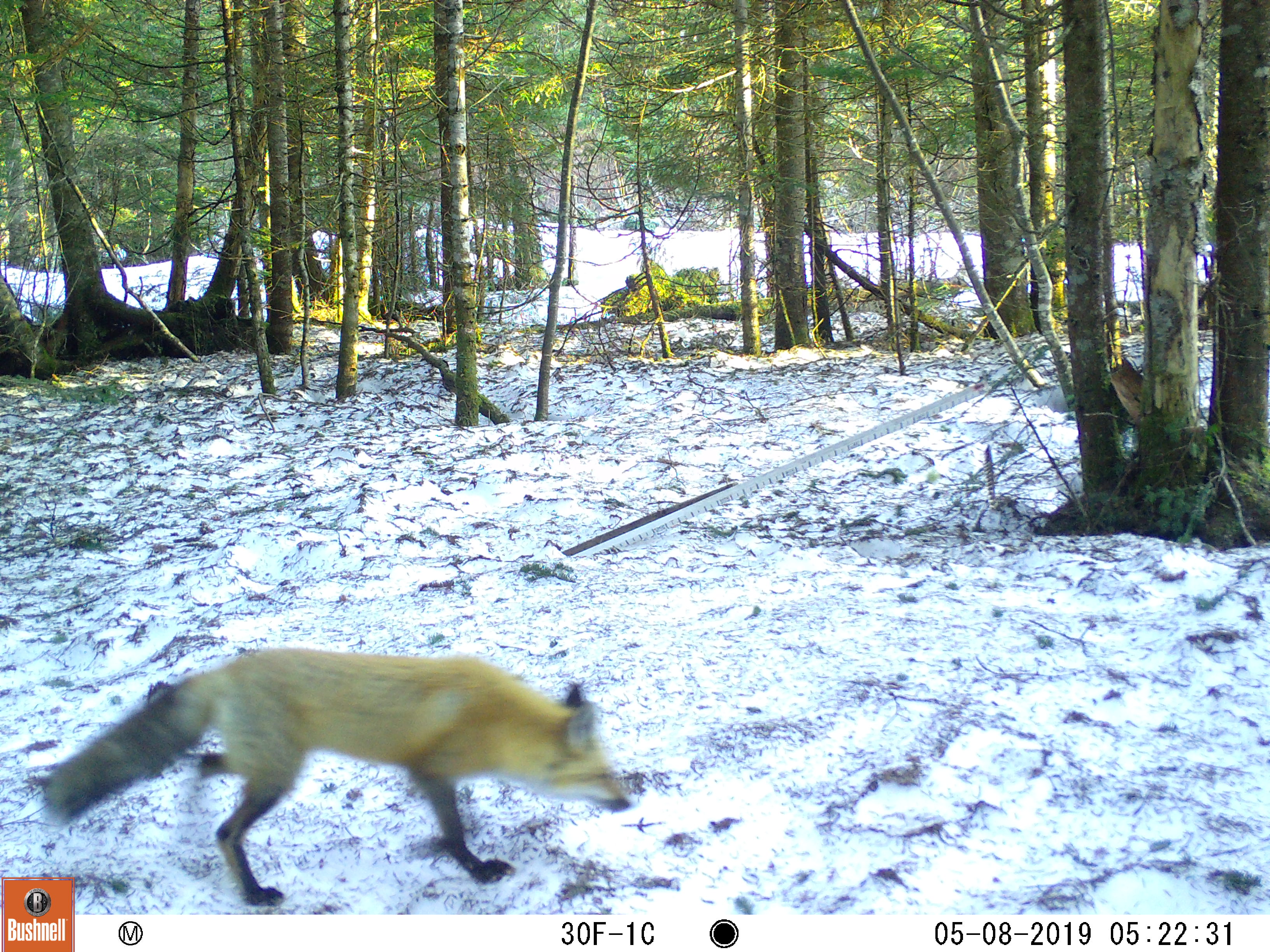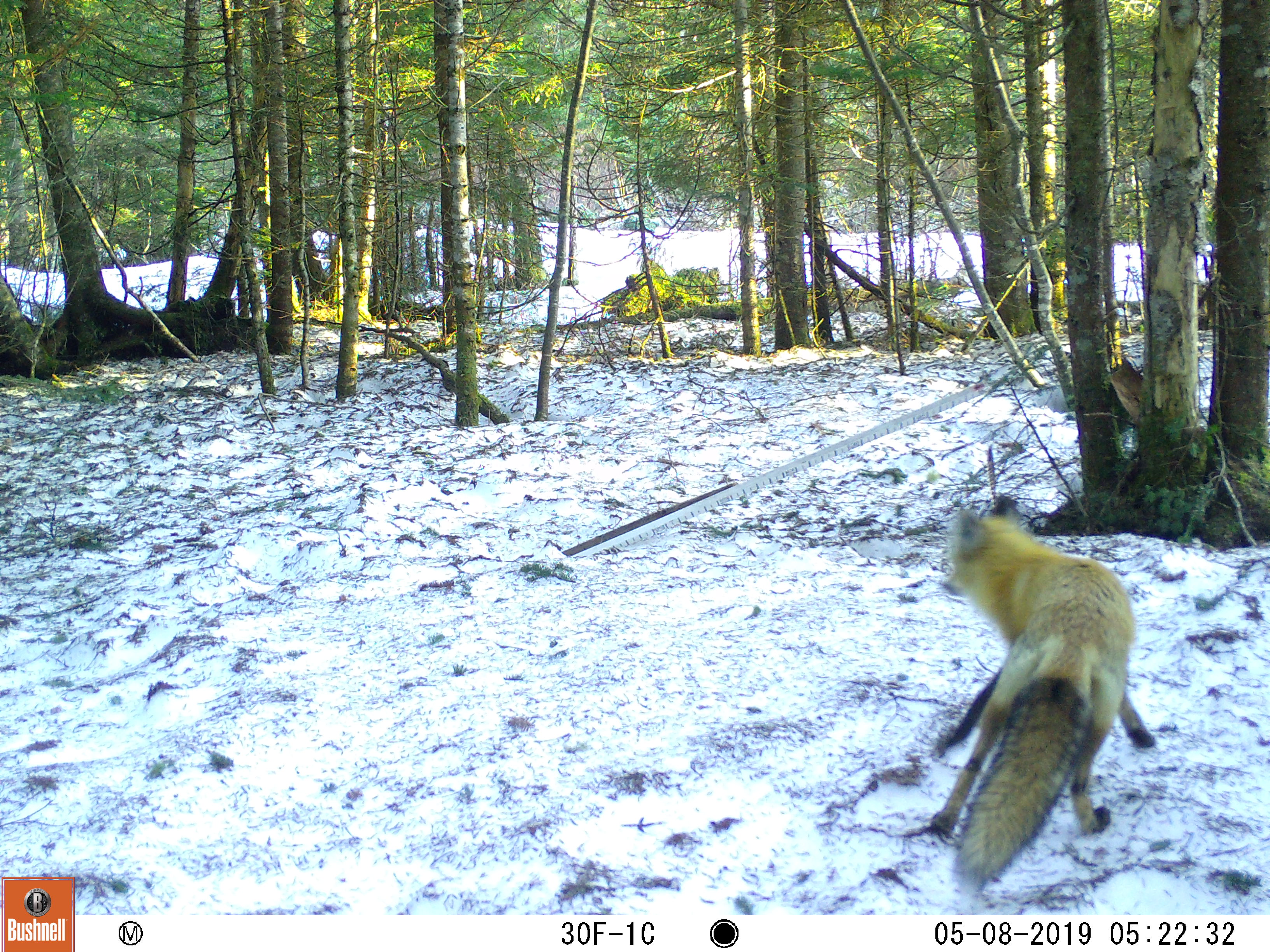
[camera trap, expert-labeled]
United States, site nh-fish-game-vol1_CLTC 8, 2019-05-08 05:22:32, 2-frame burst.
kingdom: Animalia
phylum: Chordata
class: Mammalia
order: Carnivora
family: Canidae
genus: Vulpes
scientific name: Vulpes vulpes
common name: red fox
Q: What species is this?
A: Red fox (Vulpes vulpes).